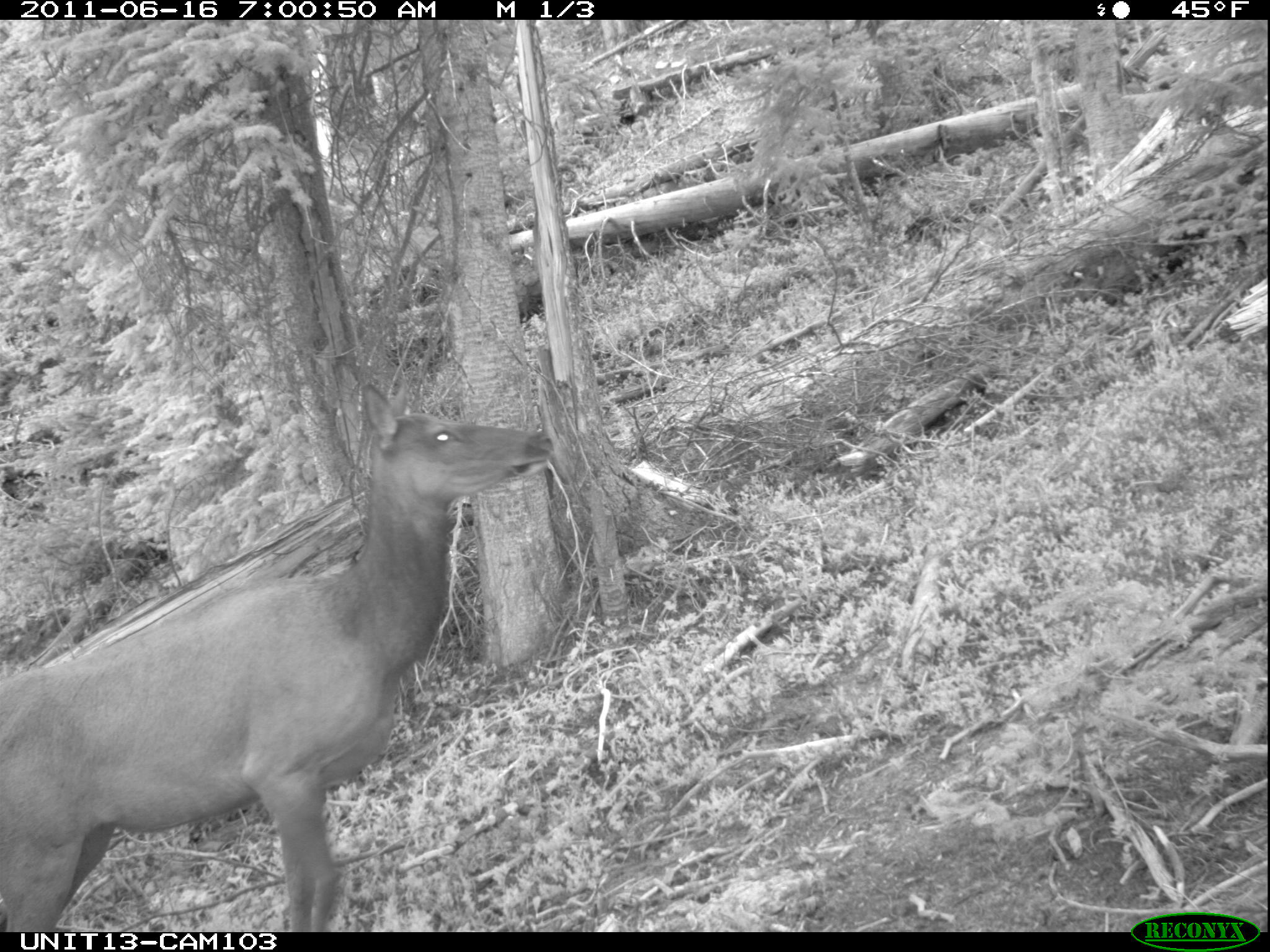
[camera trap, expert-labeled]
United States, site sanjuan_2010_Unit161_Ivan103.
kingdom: Animalia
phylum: Chordata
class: Mammalia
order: Artiodactyla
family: Cervidae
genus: Cervus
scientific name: Cervus elaphus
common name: red deer